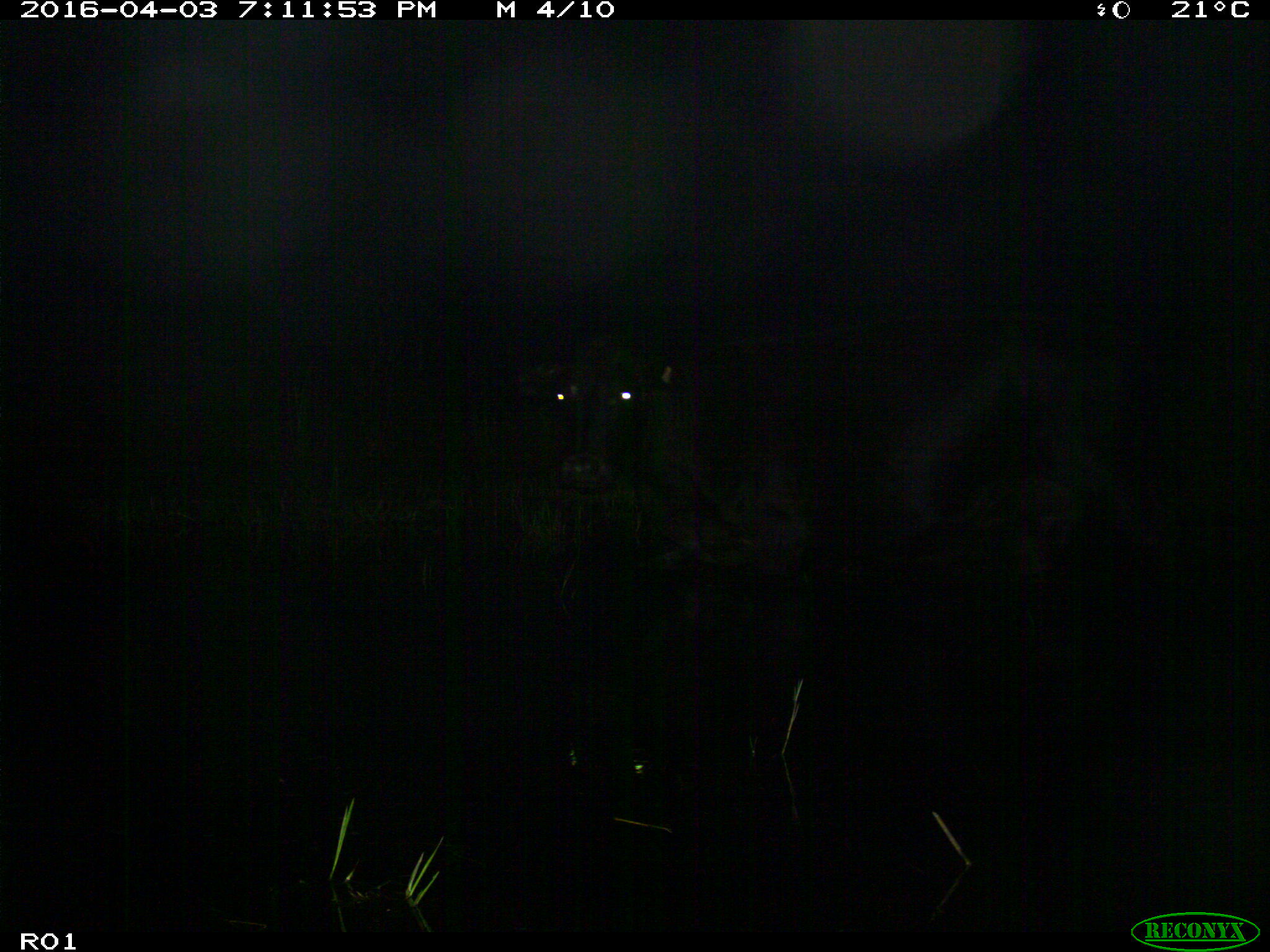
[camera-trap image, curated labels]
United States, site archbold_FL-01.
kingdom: Animalia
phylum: Chordata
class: Mammalia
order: Artiodactyla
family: Bovidae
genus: Bos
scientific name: Bos taurus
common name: domestic cow